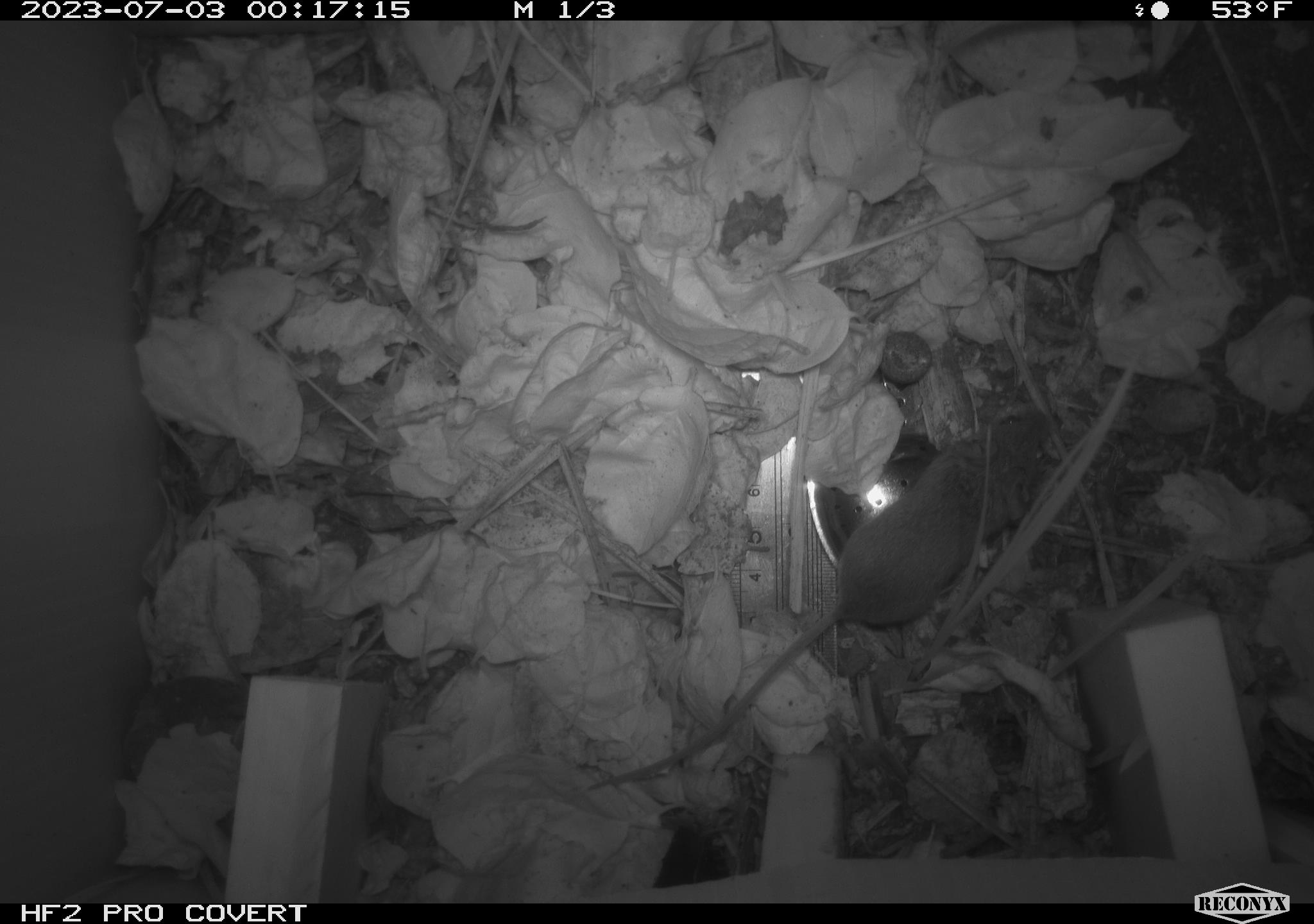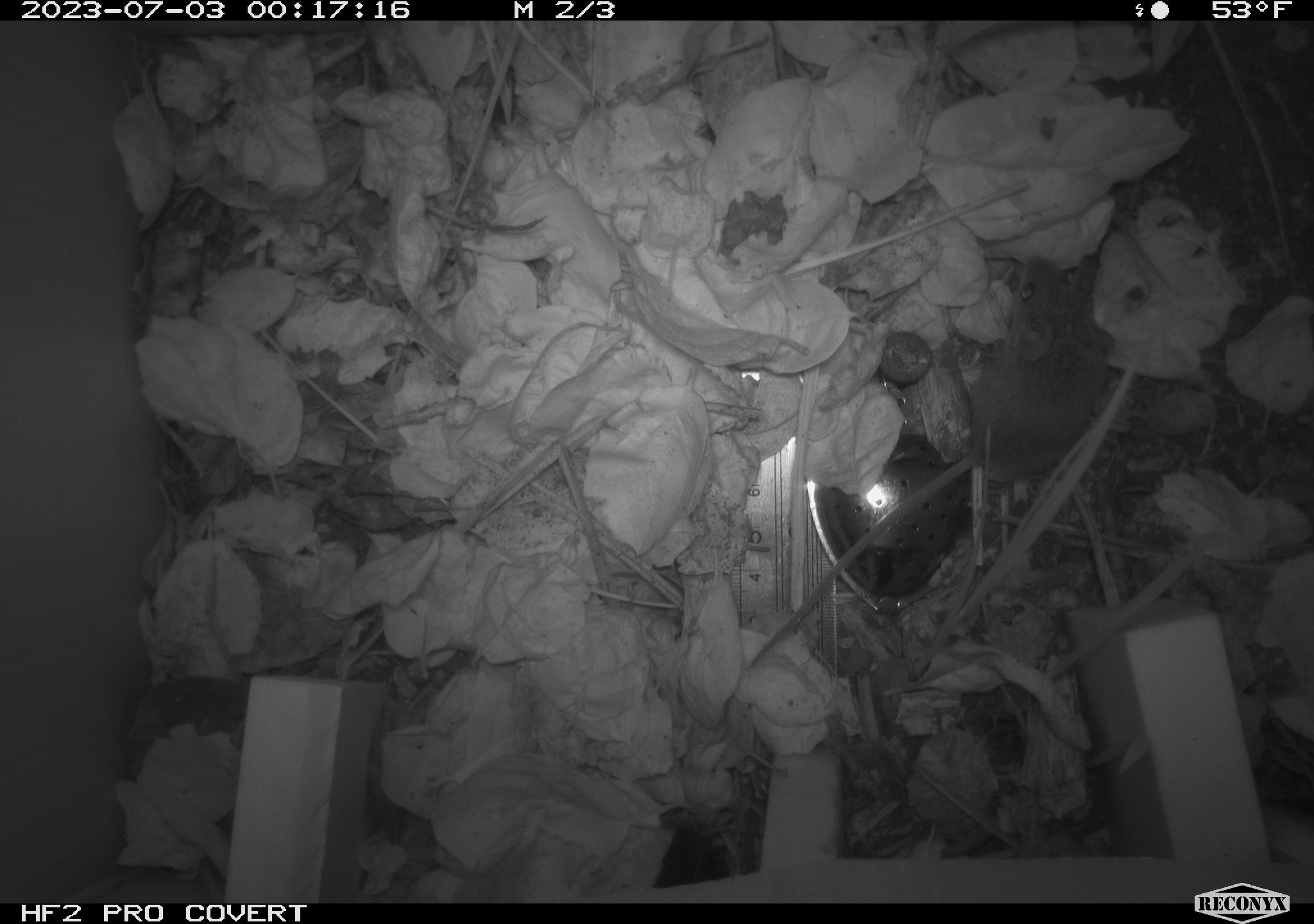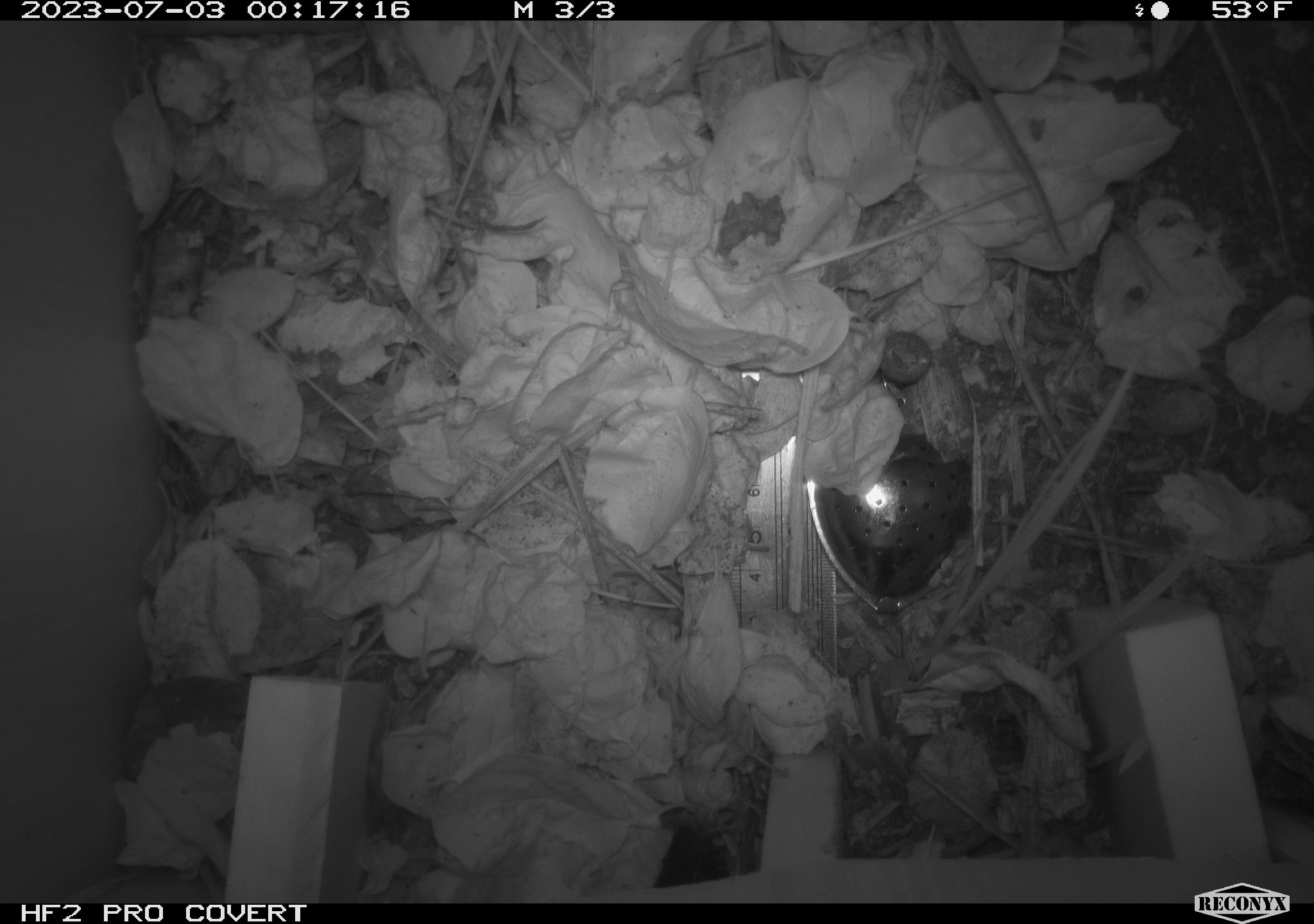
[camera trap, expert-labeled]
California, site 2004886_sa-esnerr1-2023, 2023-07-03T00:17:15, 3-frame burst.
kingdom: Animalia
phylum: Chordata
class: Mammalia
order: Rodentia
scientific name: Rodentia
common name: mouse species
Mouse species (Rodentia).